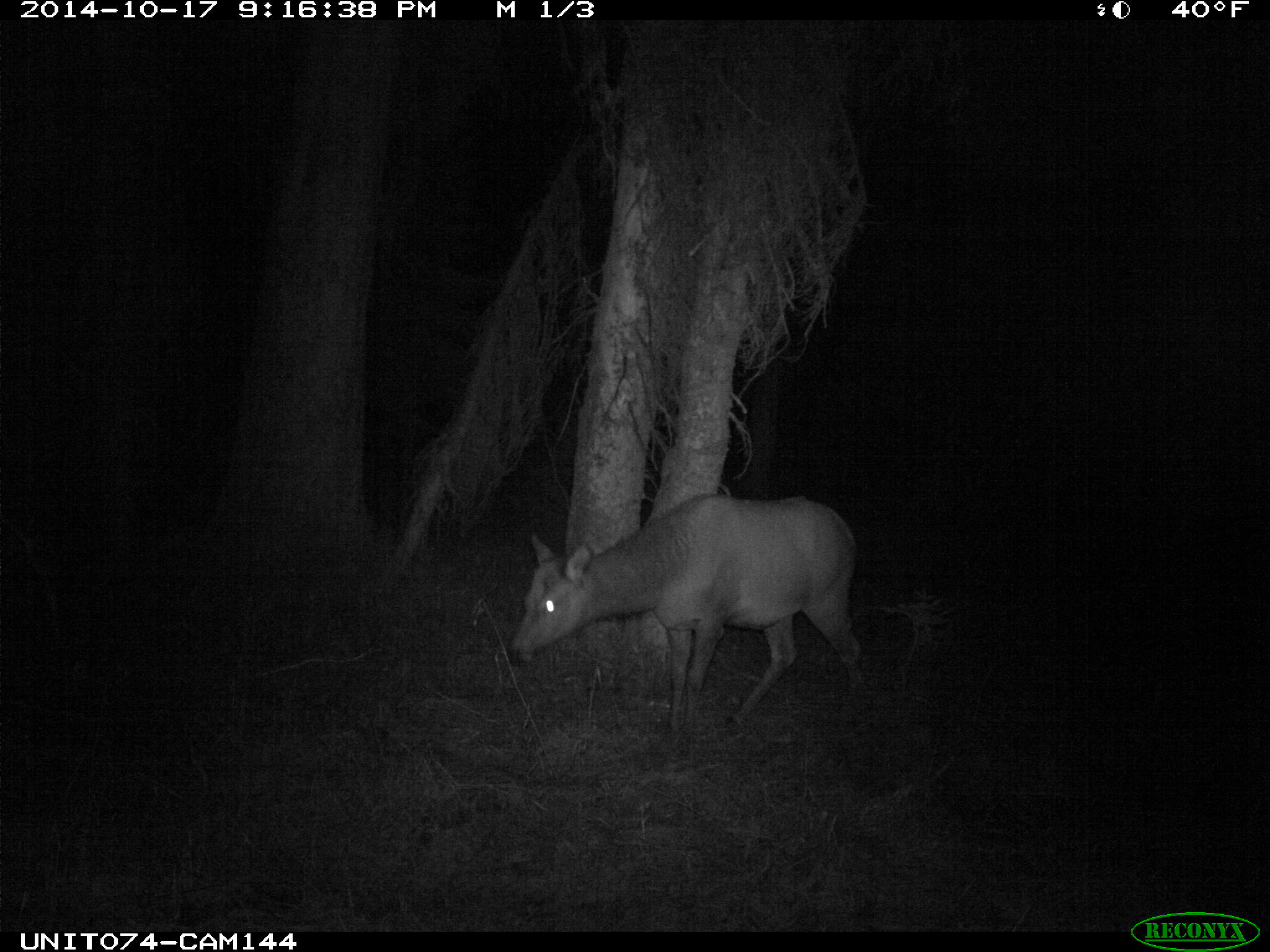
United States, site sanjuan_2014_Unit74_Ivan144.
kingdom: Animalia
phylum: Chordata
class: Mammalia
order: Artiodactyla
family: Cervidae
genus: Cervus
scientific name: Cervus elaphus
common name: red deer